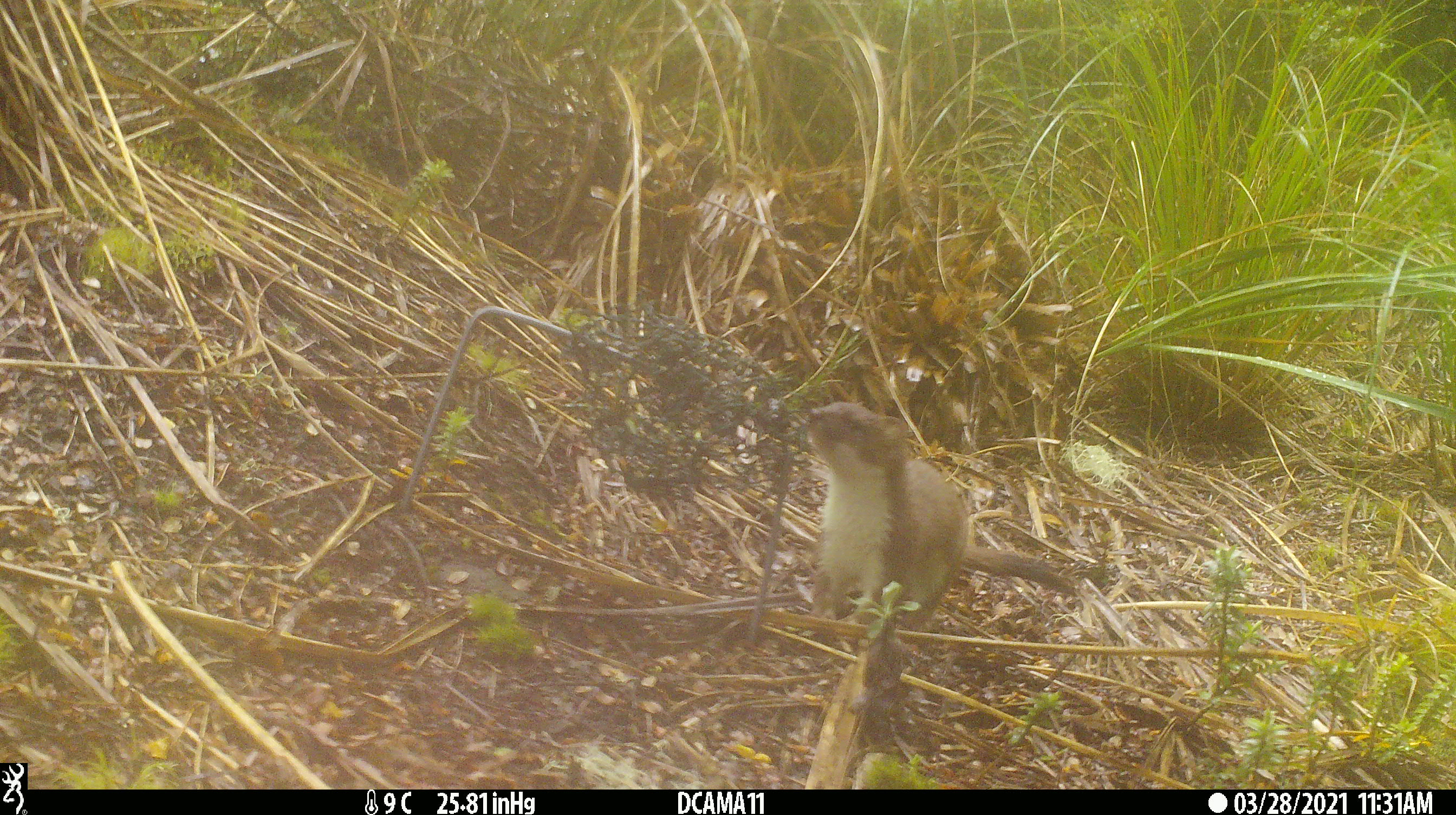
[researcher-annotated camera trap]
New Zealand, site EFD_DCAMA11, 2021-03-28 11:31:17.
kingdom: Animalia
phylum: Chordata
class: Mammalia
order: Carnivora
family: Mustelidae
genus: Mustela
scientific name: Mustela erminea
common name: stoat